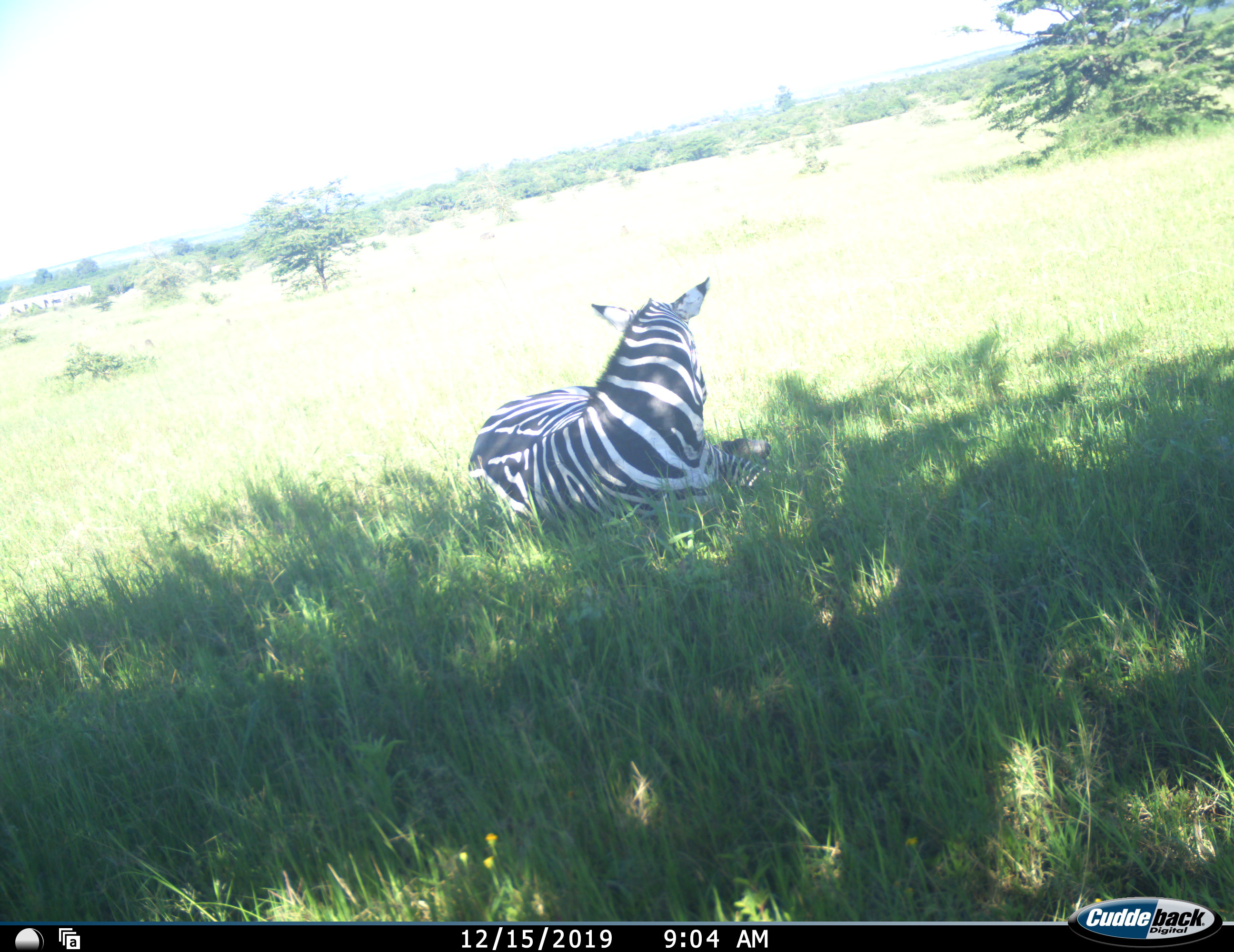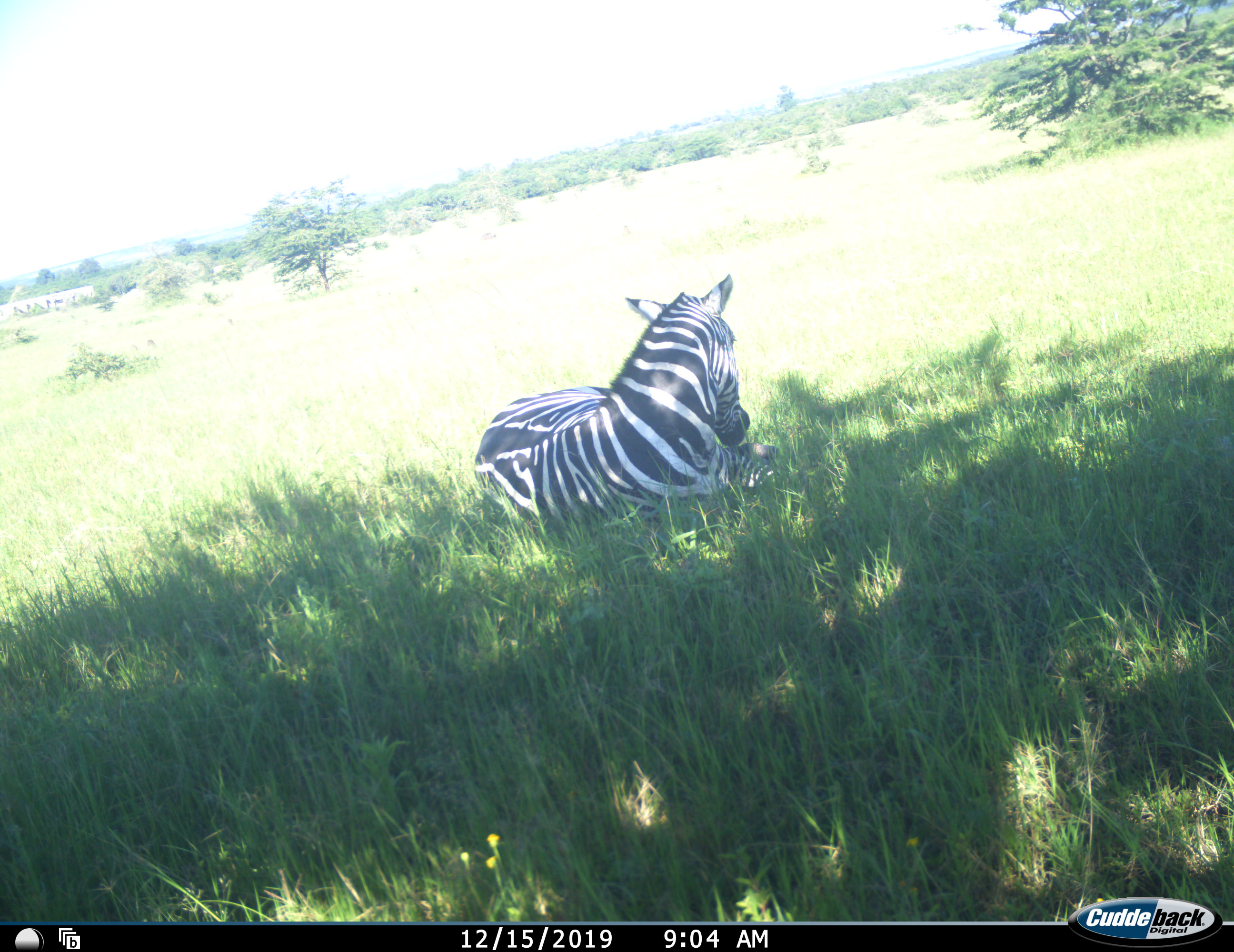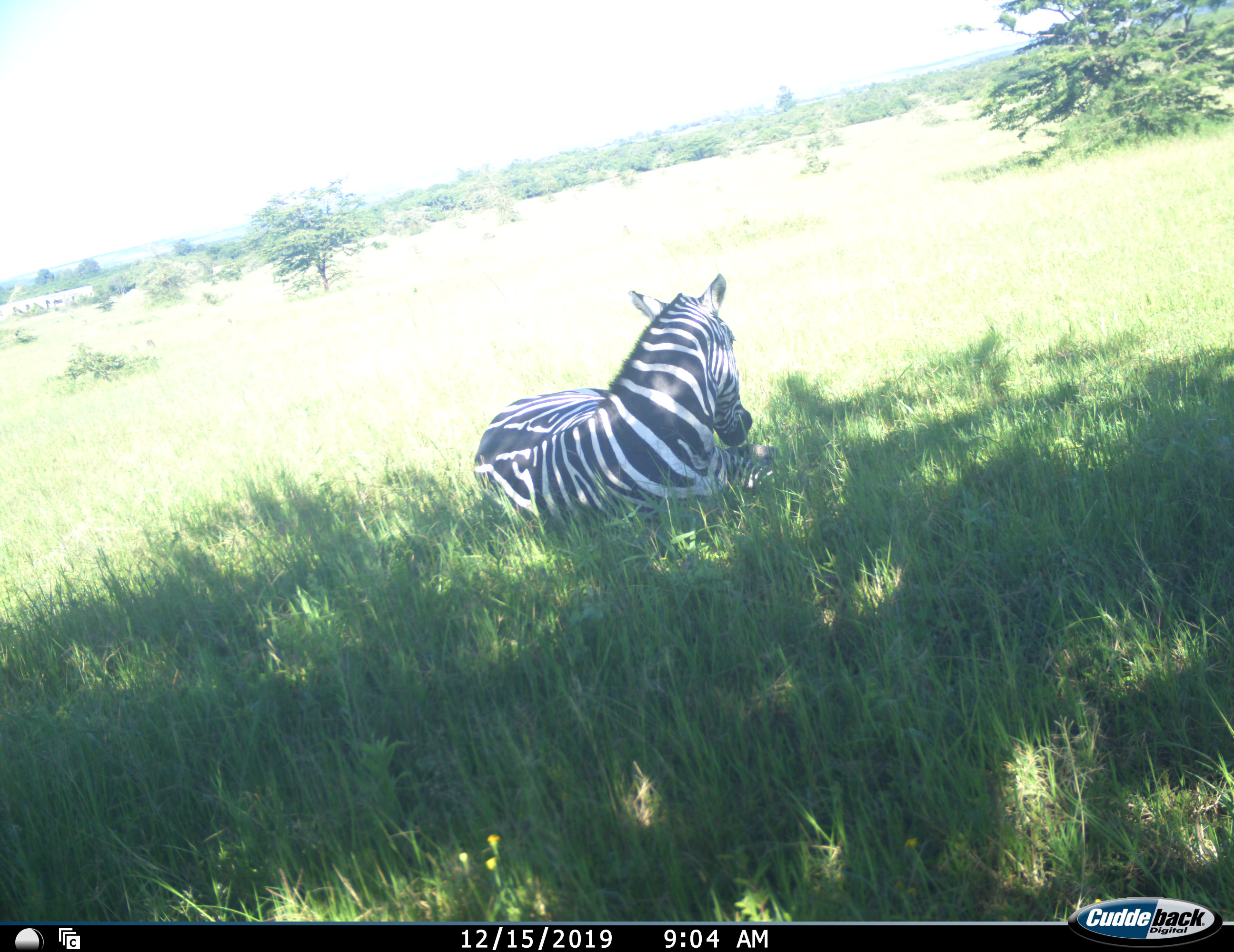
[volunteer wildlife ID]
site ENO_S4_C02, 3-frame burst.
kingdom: Animalia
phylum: Chordata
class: Mammalia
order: Perissodactyla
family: Equidae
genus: Equus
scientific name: Equus quagga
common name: plains zebra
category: zebraplains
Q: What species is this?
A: Zebraplains (plains zebra) (Equus quagga).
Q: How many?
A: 1.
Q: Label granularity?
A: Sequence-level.